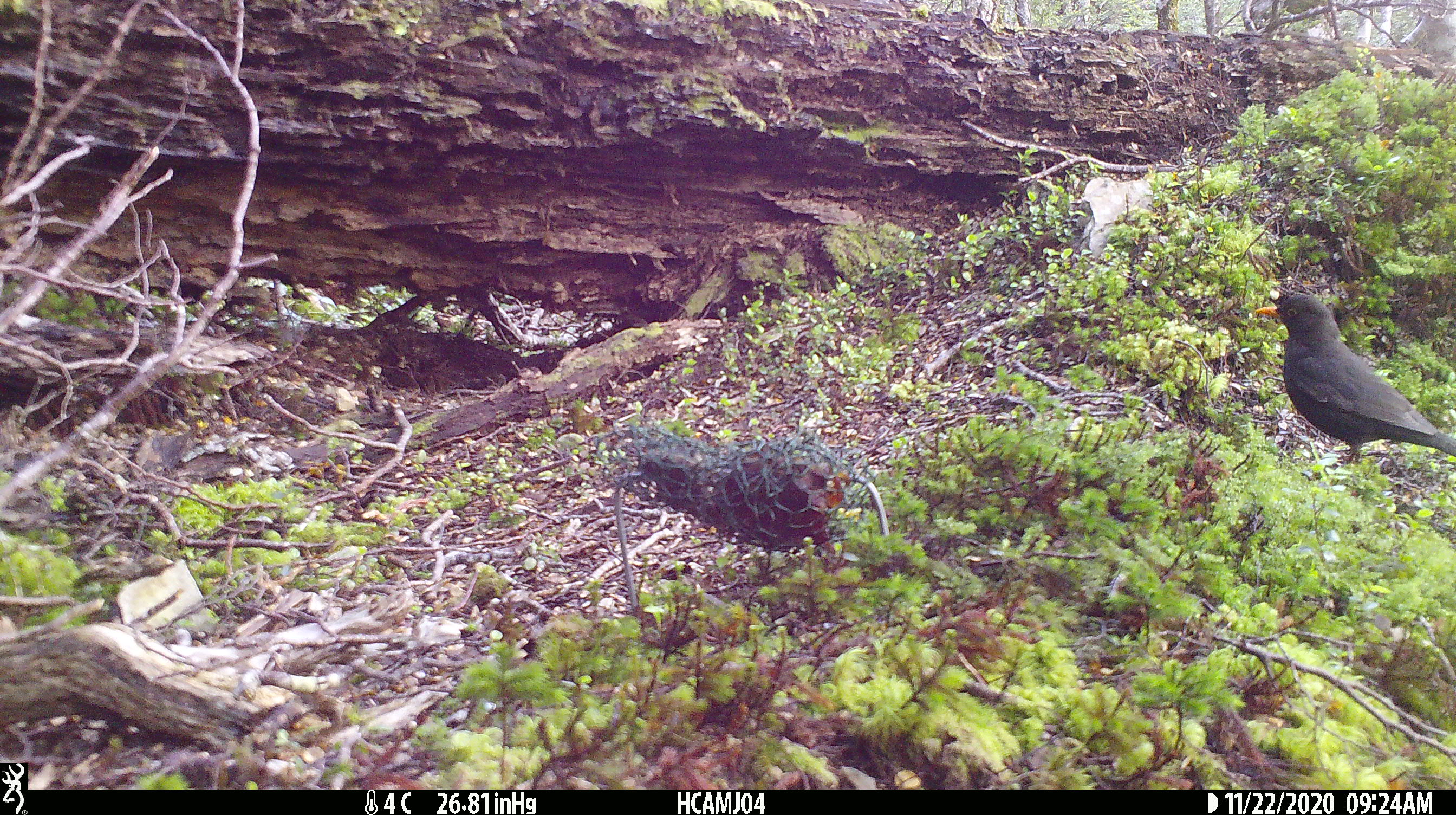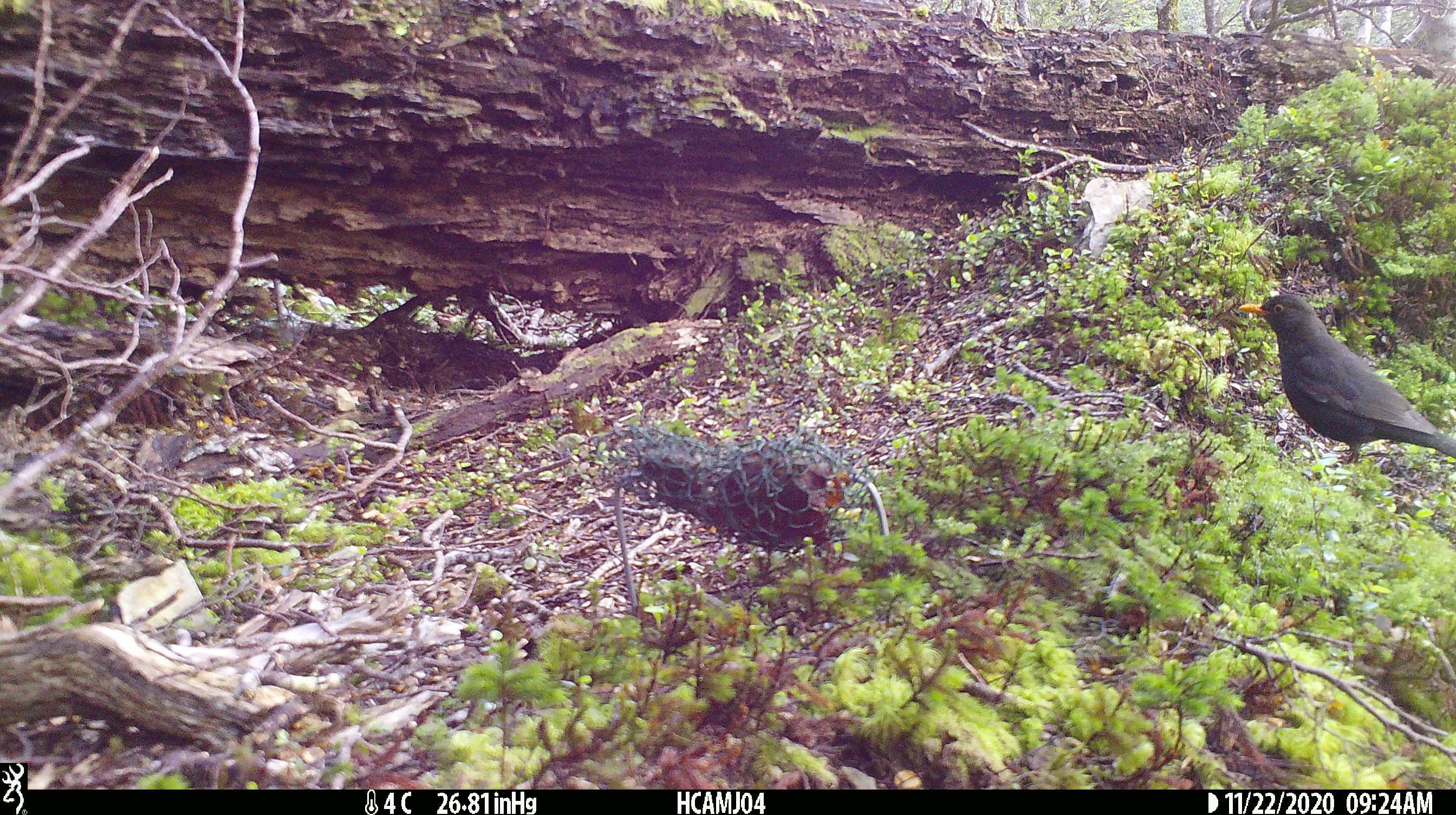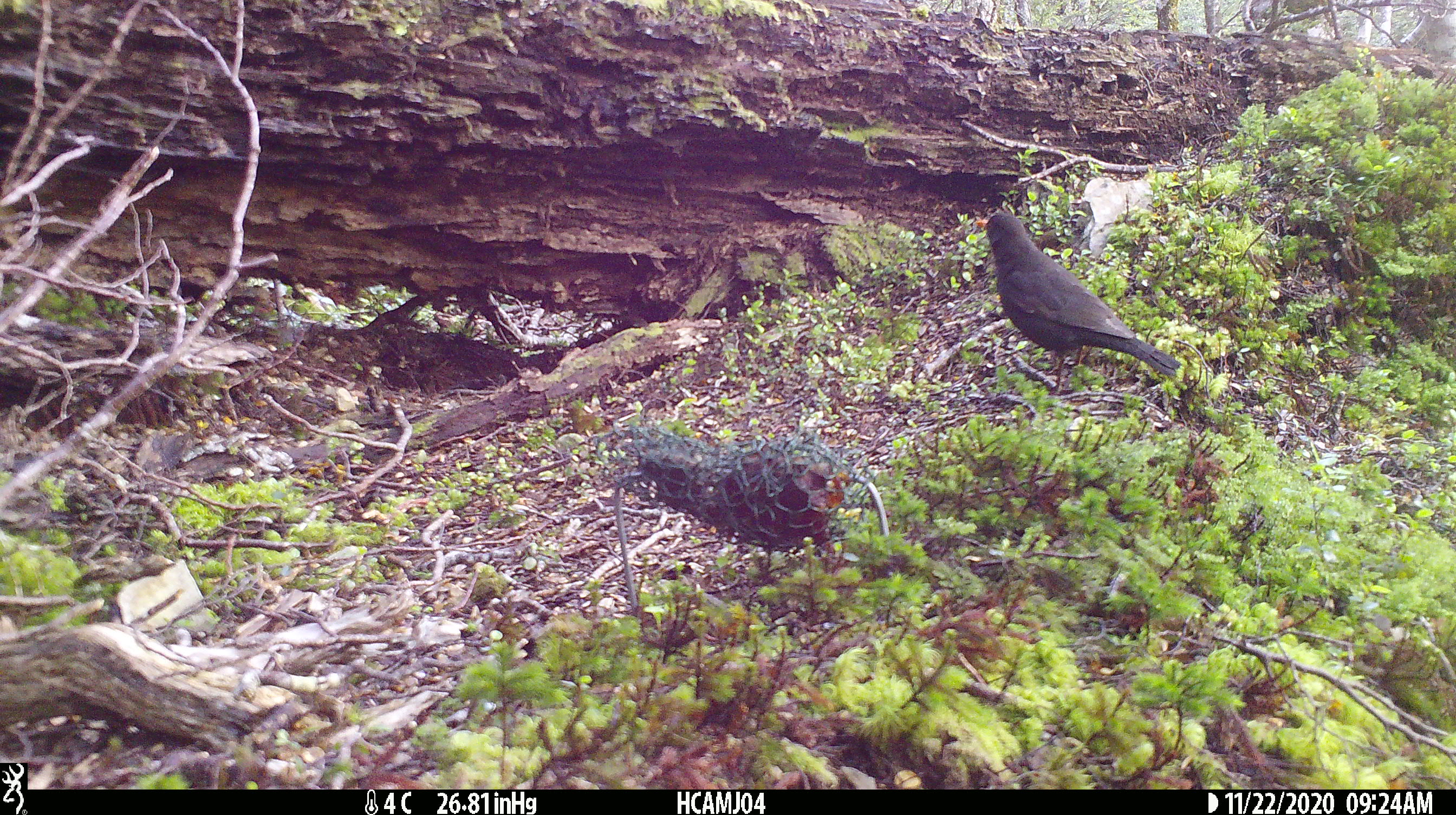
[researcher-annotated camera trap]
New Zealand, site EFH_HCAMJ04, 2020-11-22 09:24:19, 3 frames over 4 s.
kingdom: Animalia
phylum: Chordata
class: Aves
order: Passeriformes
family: Turdidae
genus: Turdus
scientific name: Turdus merula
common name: eurasian blackbird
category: blackbird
Blackbird (eurasian blackbird) (Turdus merula).